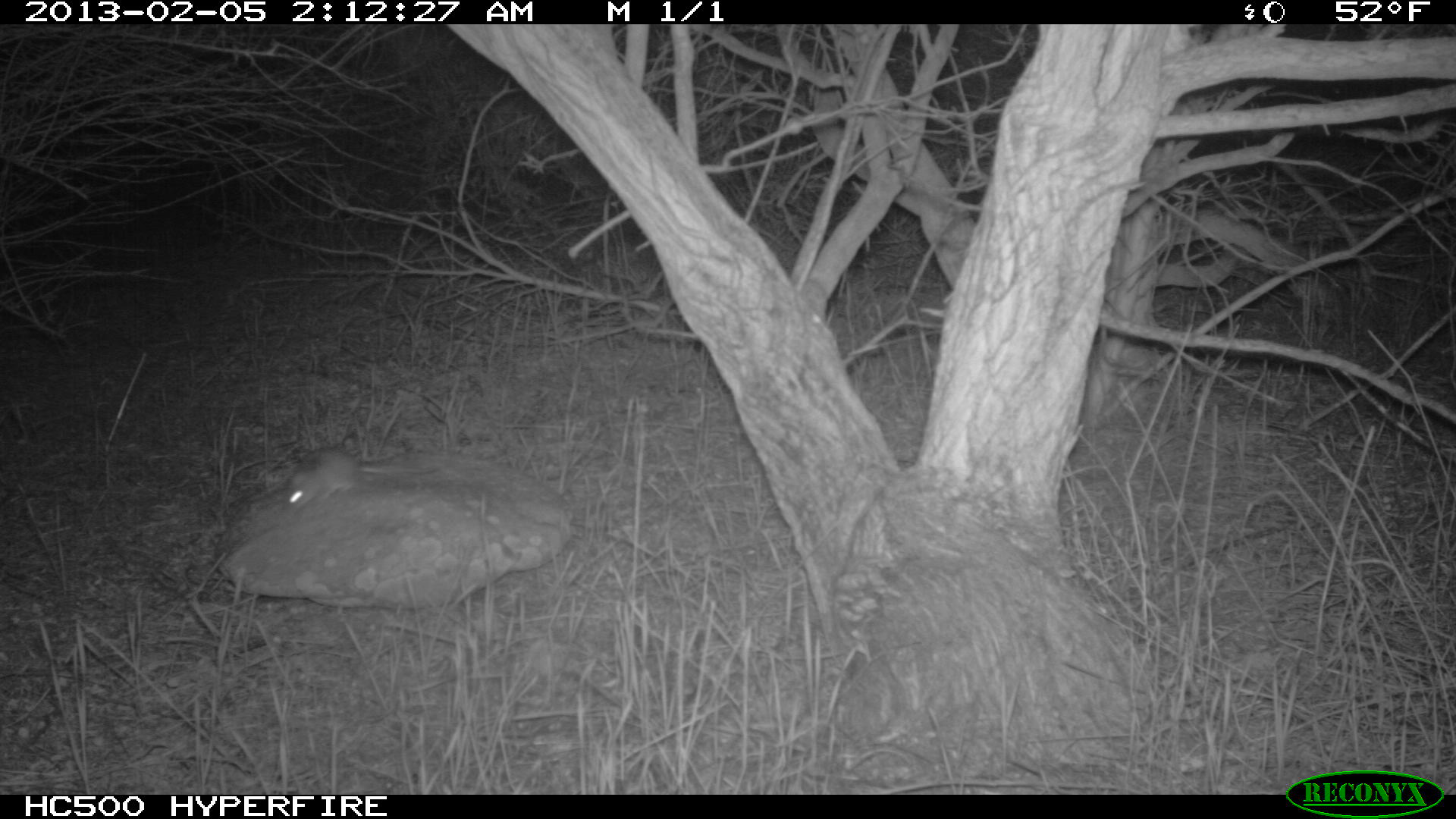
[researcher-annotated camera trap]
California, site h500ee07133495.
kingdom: Animalia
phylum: Chordata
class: Mammalia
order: Rodentia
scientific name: Rodentia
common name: rodent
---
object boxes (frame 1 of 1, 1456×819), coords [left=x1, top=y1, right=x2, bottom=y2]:
rodent: [left=283, top=446, right=438, bottom=519]